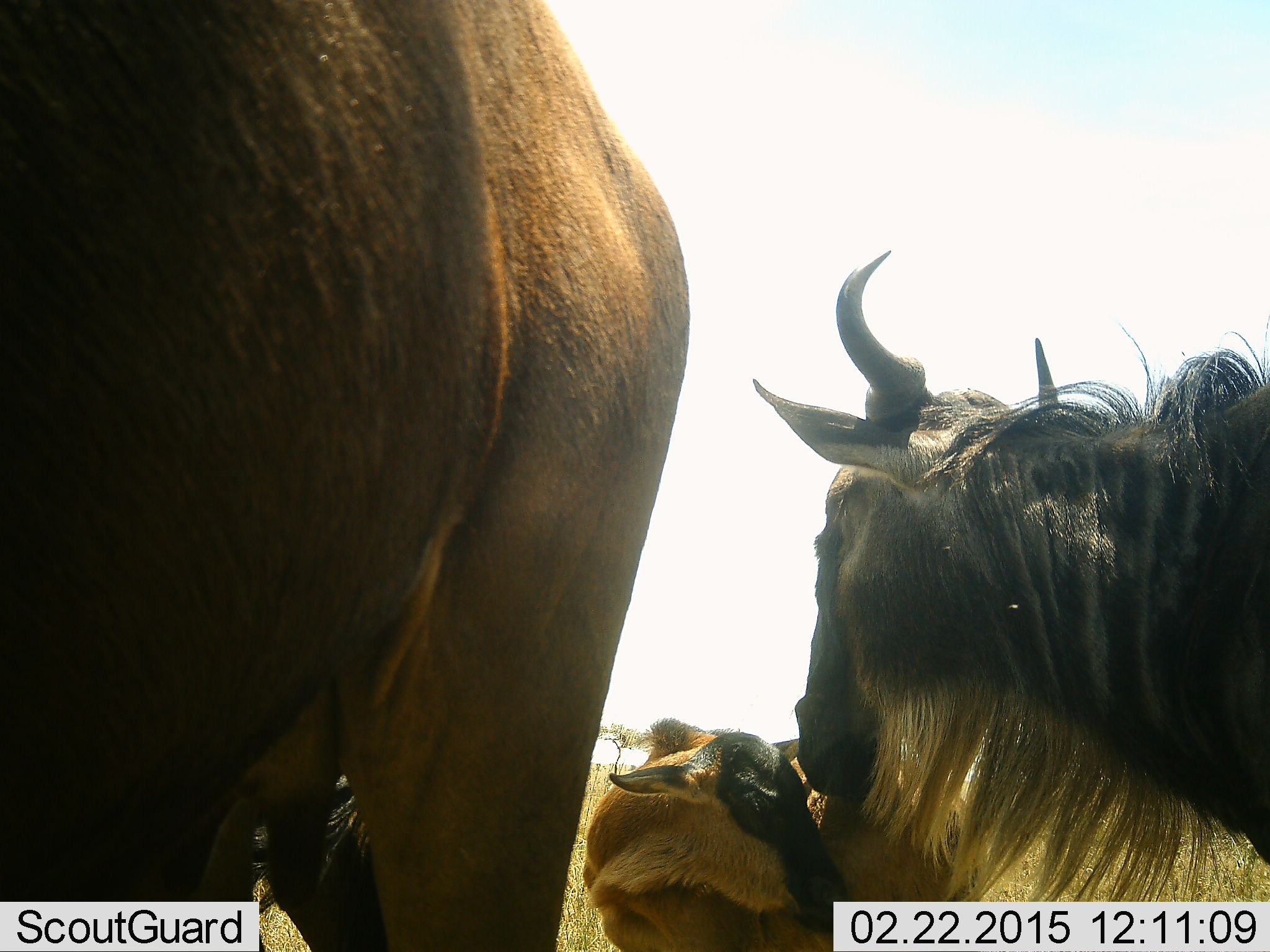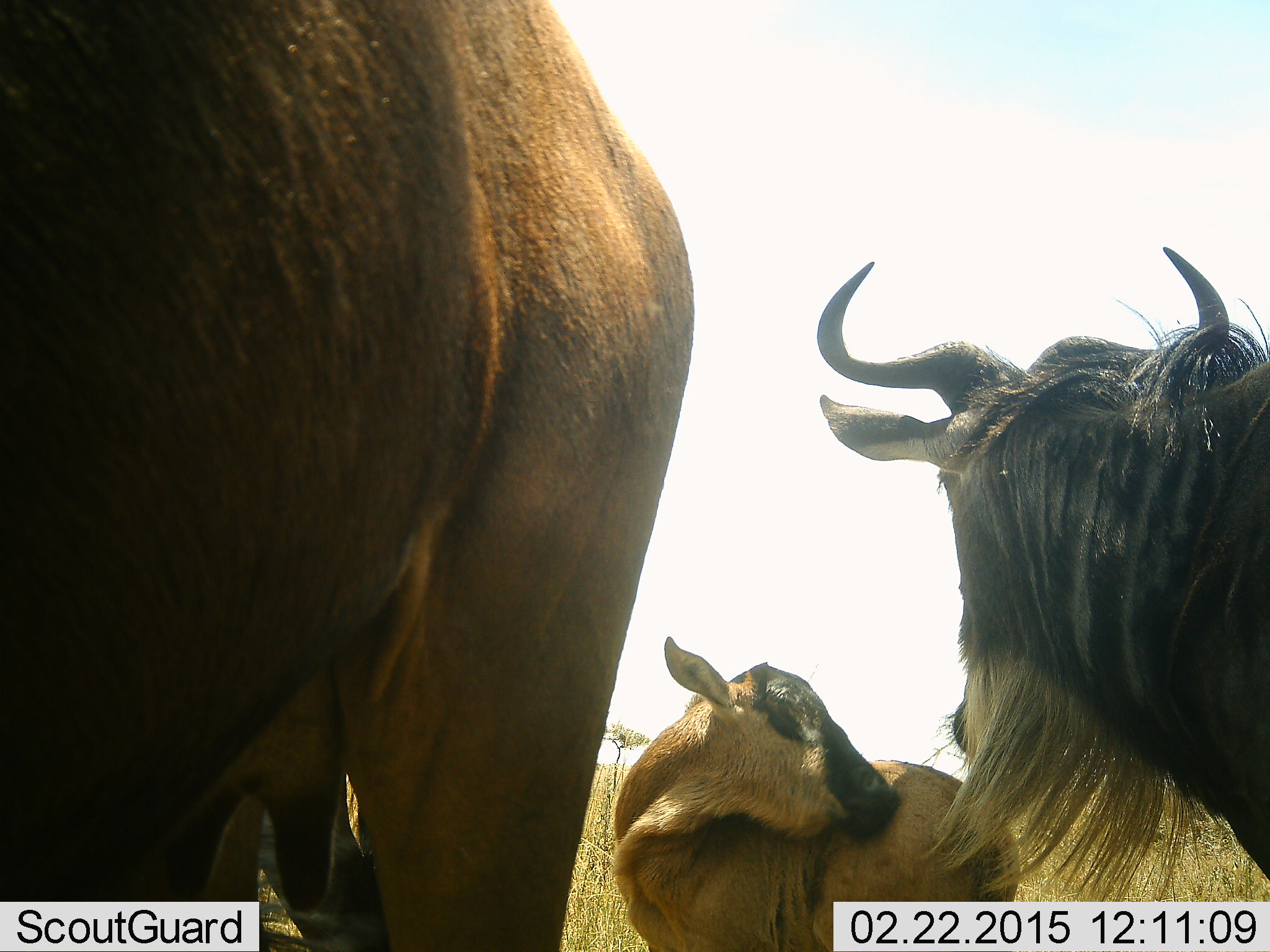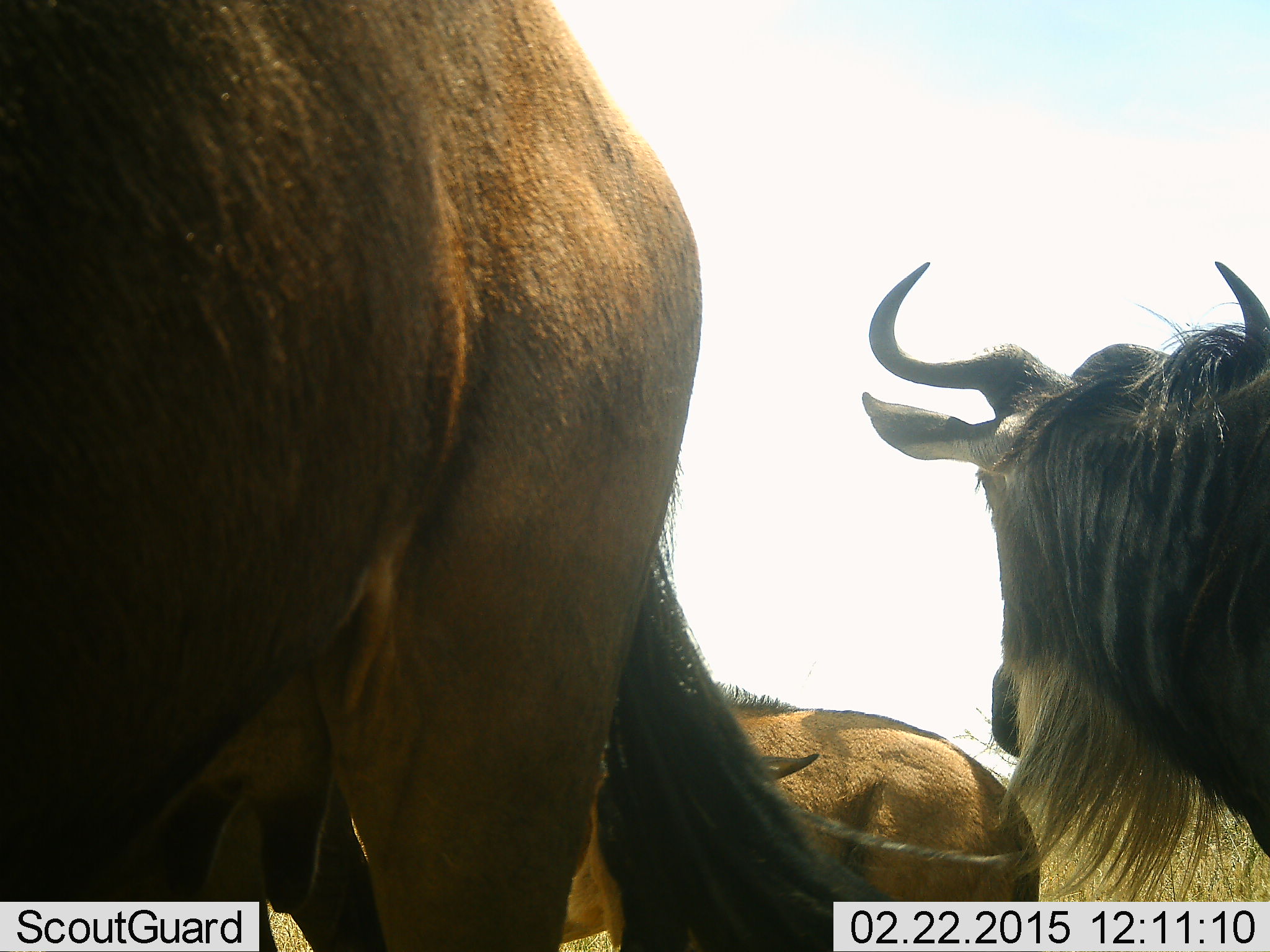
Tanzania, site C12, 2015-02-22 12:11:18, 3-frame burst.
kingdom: Animalia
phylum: Chordata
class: Mammalia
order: Artiodactyla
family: Bovidae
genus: Connochaetes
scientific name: Connochaetes taurinus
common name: blue wildebeest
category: wildebeest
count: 4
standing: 100%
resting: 50%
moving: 20%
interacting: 30%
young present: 100%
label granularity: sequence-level